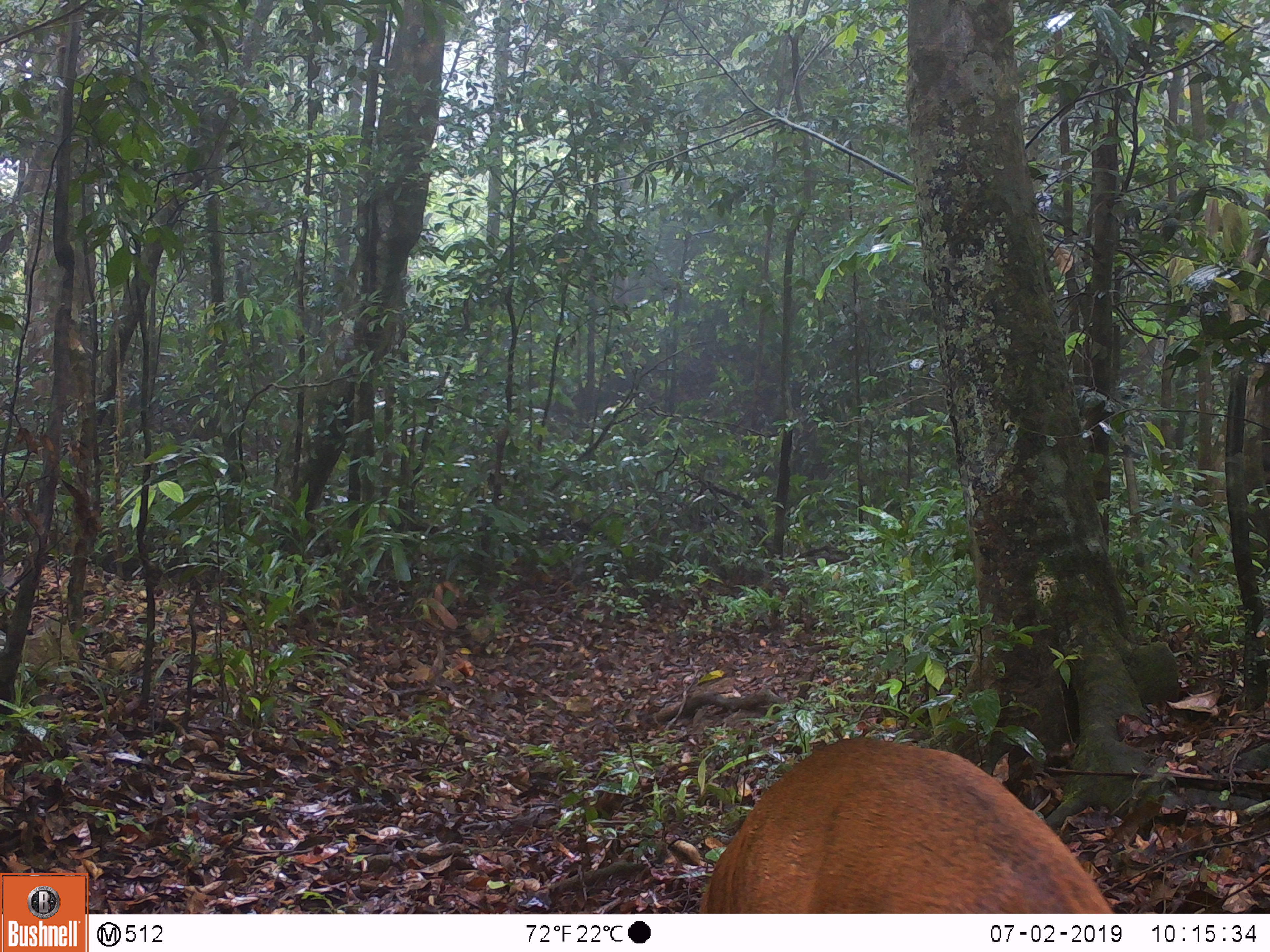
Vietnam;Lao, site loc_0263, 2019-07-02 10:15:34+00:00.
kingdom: Animalia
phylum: Chordata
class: Mammalia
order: Artiodactyla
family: Cervidae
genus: Muntiacus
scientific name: Muntiacus vuquangensis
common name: large-antlered muntjac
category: large antlered muntjac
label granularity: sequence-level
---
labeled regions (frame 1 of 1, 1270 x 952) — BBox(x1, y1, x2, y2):
large antlered muntjac: BBox(698, 738, 1116, 912)